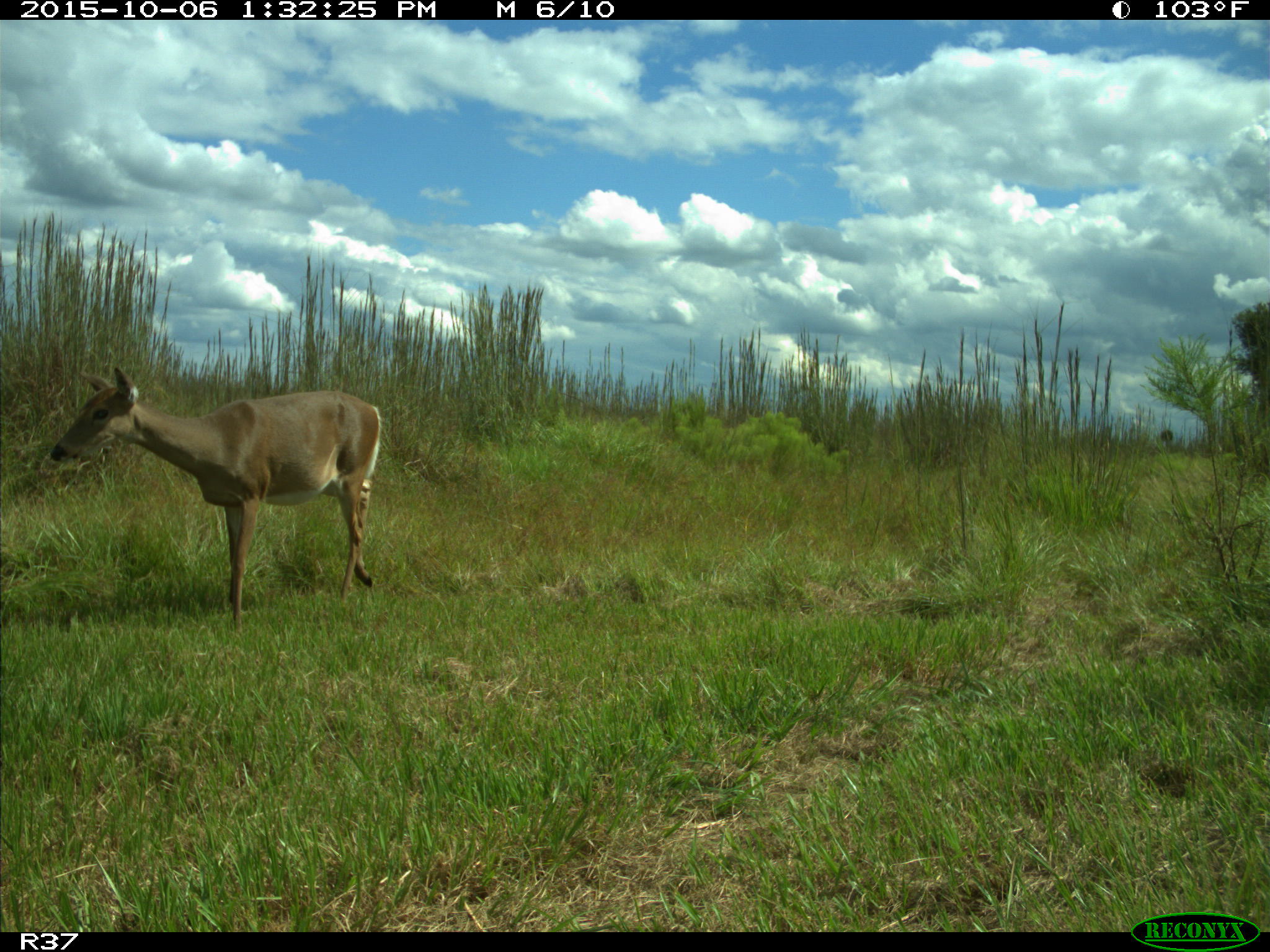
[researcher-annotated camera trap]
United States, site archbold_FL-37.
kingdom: Animalia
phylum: Chordata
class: Mammalia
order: Artiodactyla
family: Cervidae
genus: Odocoileus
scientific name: Odocoileus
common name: deer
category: unidentified deer